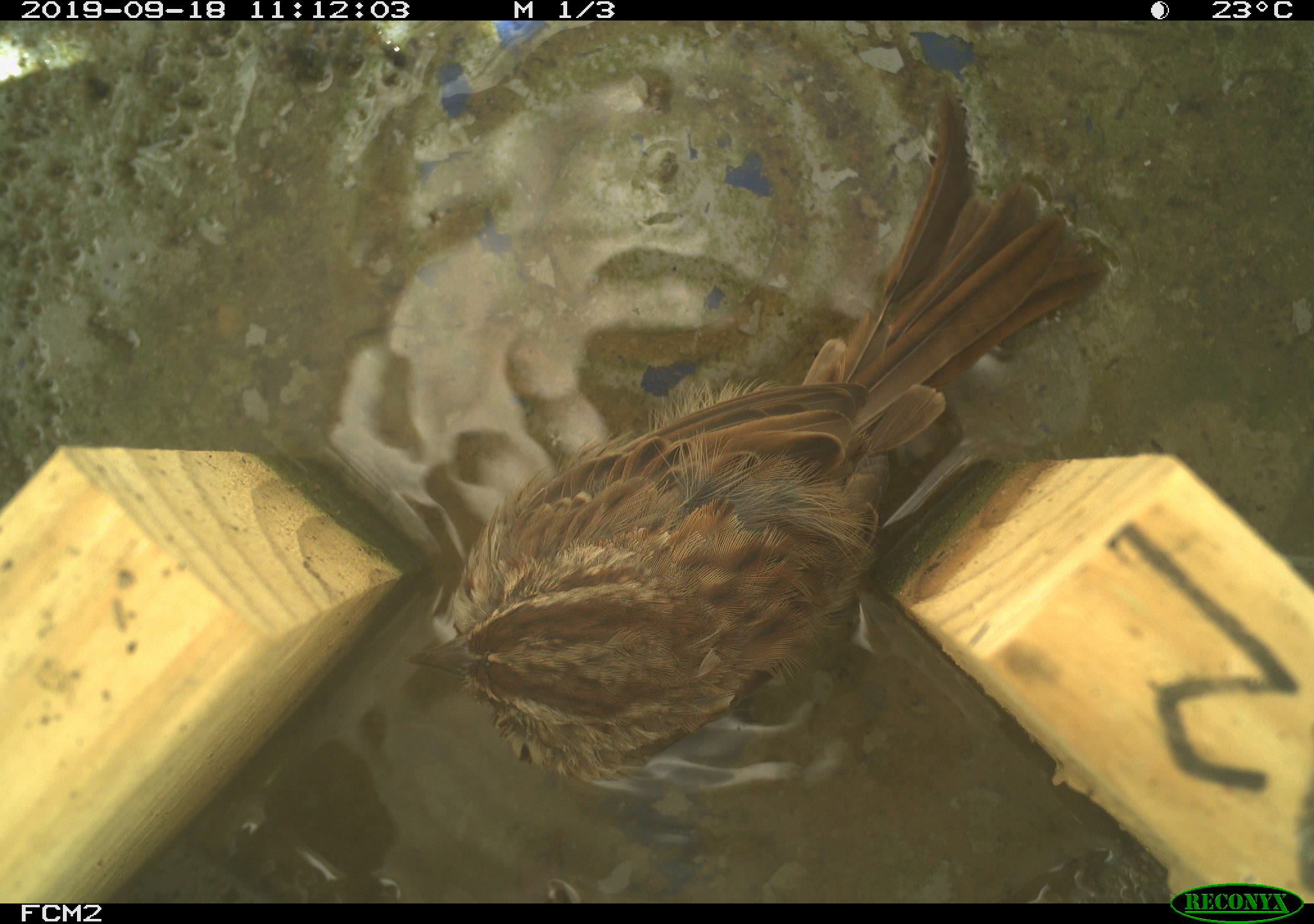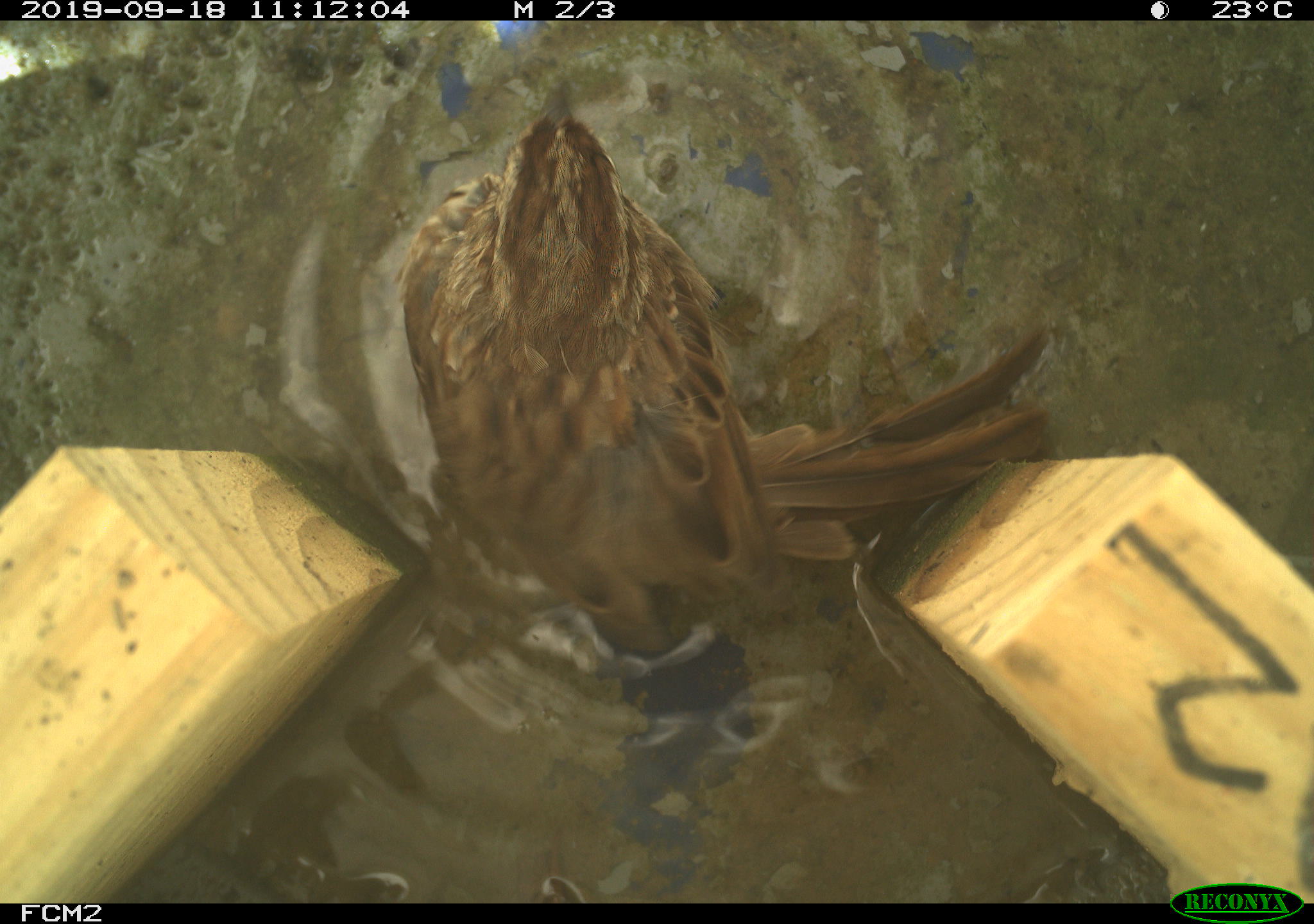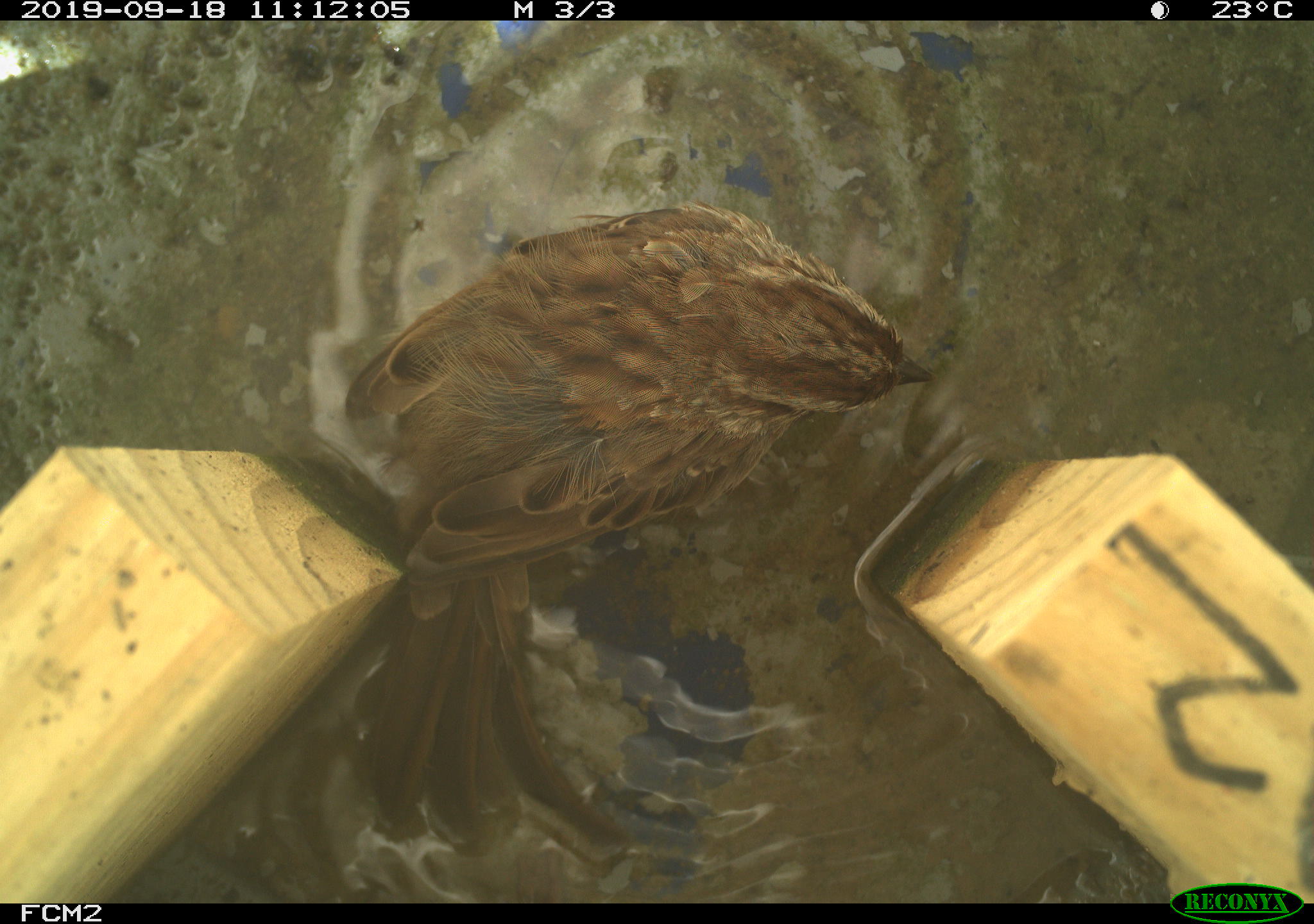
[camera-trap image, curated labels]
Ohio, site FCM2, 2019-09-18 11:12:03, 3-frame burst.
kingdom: Animalia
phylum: Chordata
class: Aves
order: Passeriformes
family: Passerellidae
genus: Melospiza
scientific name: Melospiza melodia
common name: song sparrow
Song sparrow (Melospiza melodia).